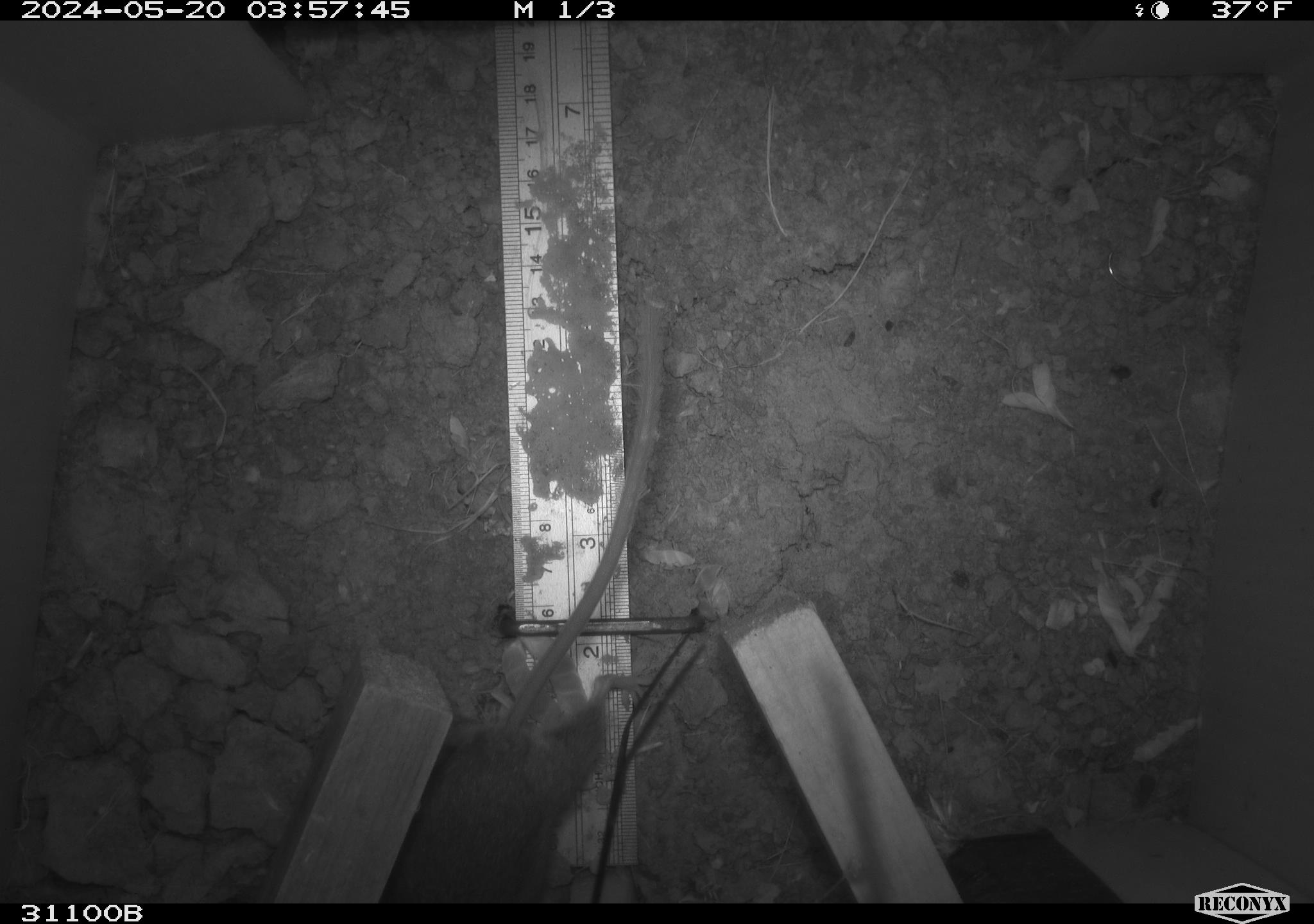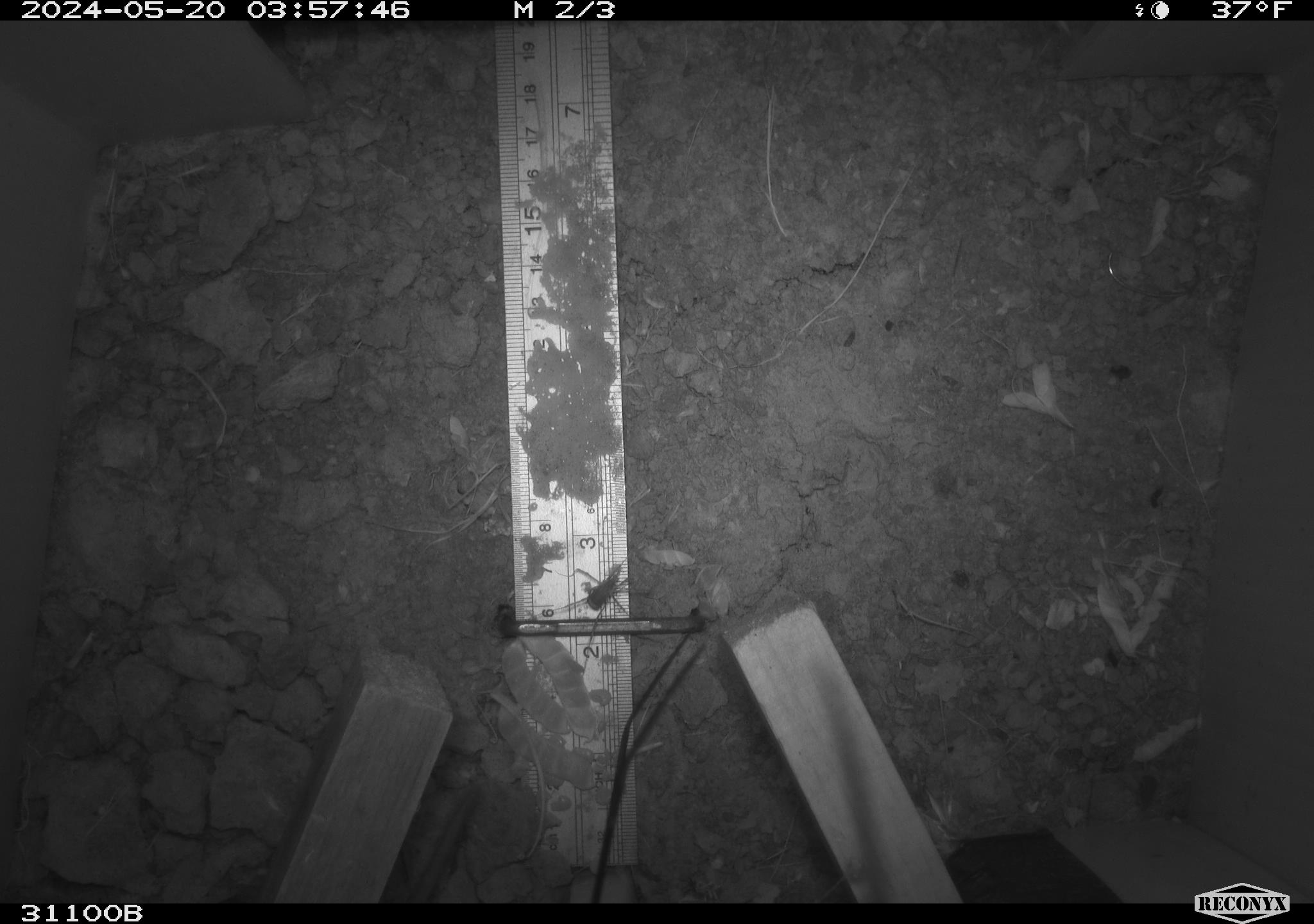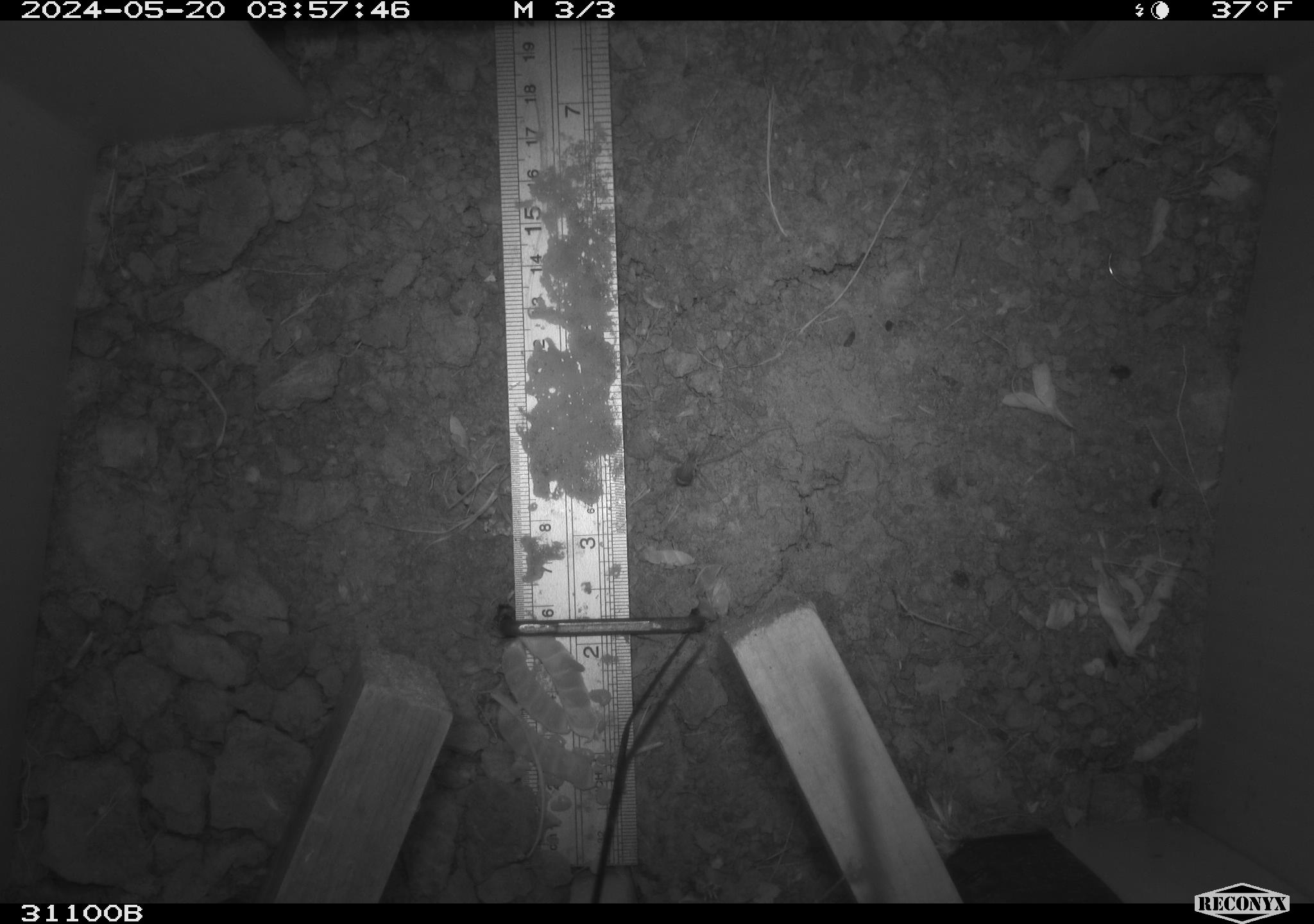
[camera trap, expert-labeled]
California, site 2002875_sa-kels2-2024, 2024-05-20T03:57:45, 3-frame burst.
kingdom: Animalia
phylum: Chordata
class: Mammalia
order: Rodentia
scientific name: Rodentia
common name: rodent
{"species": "rodent (Rodentia)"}